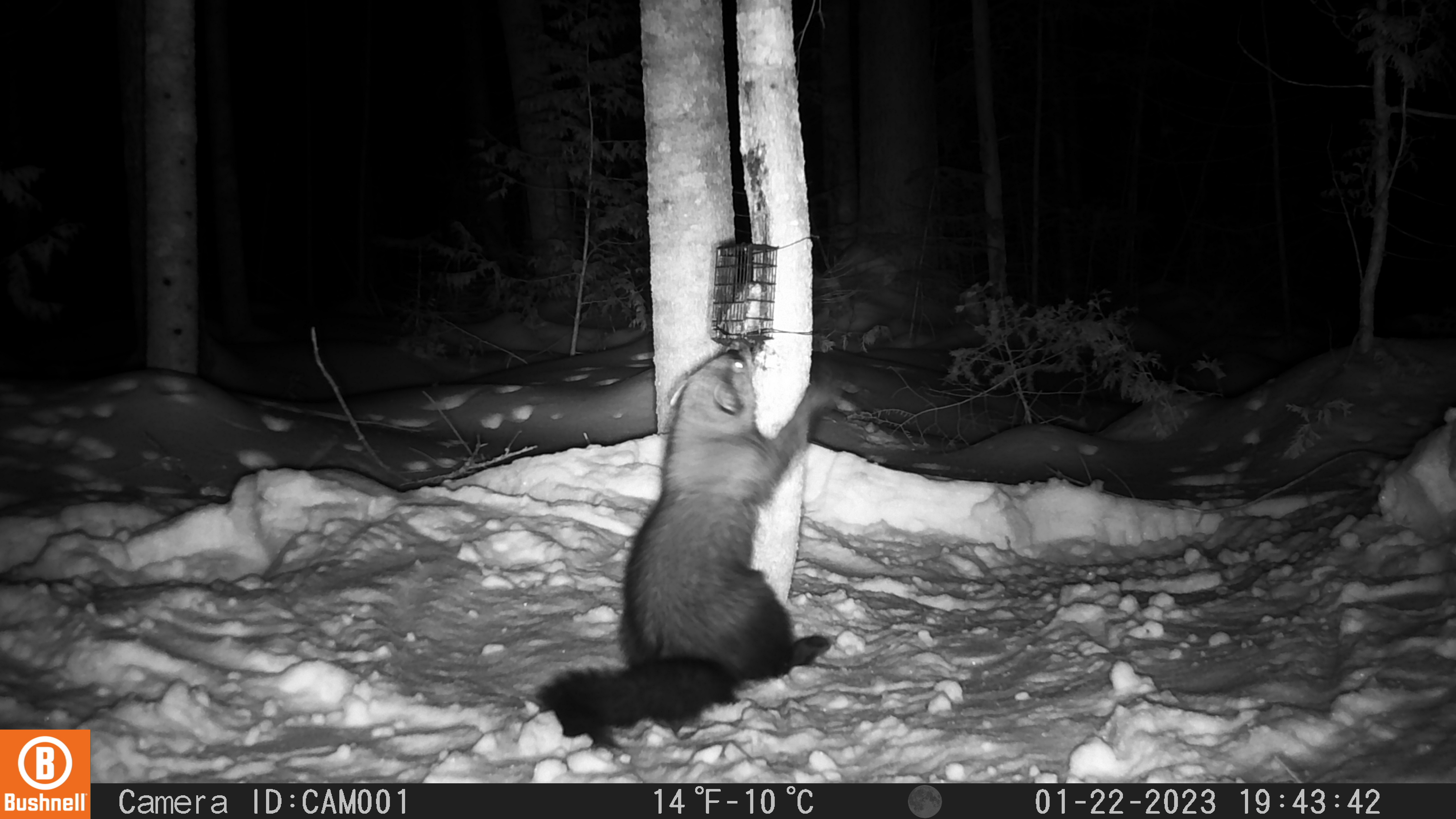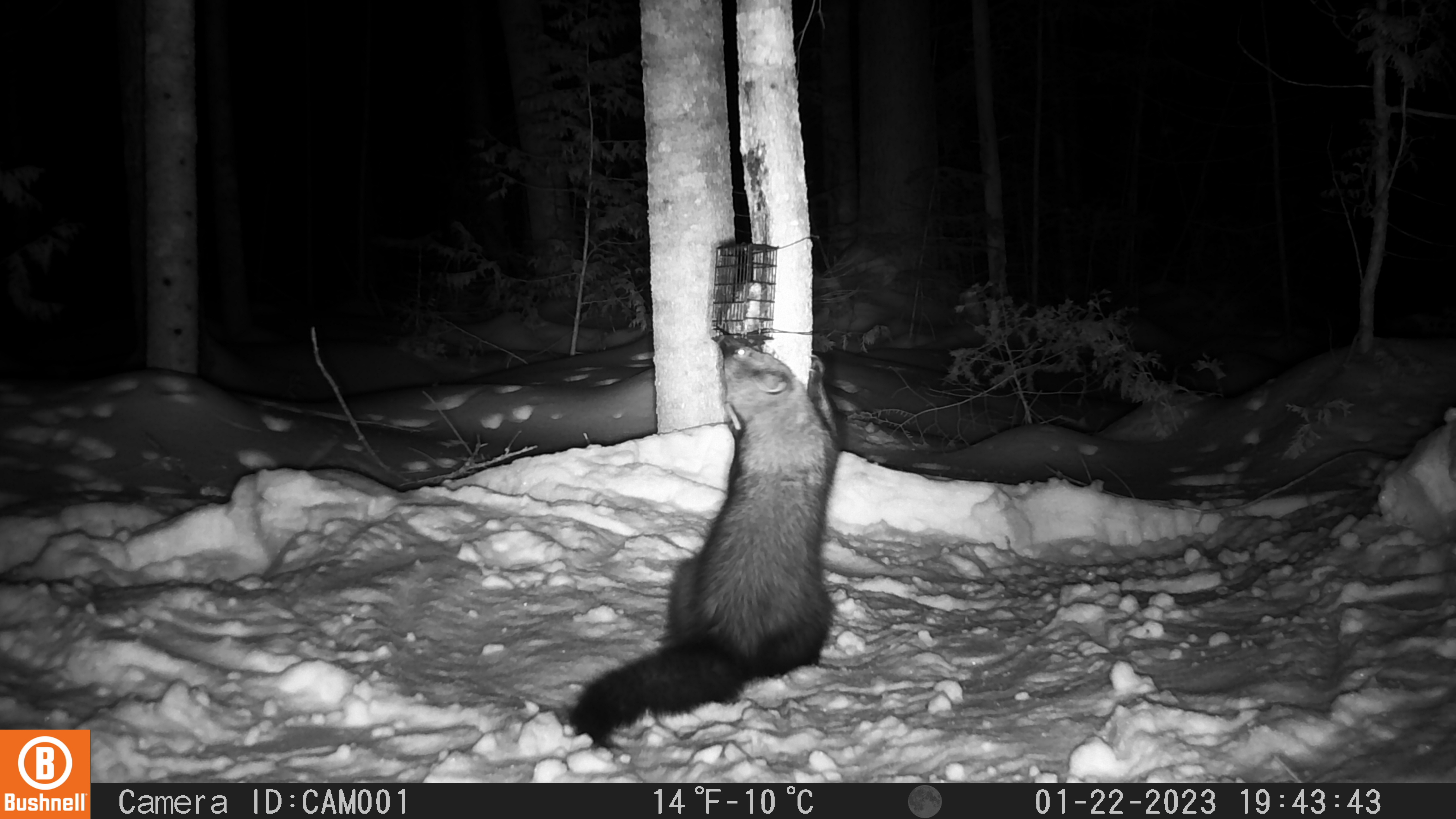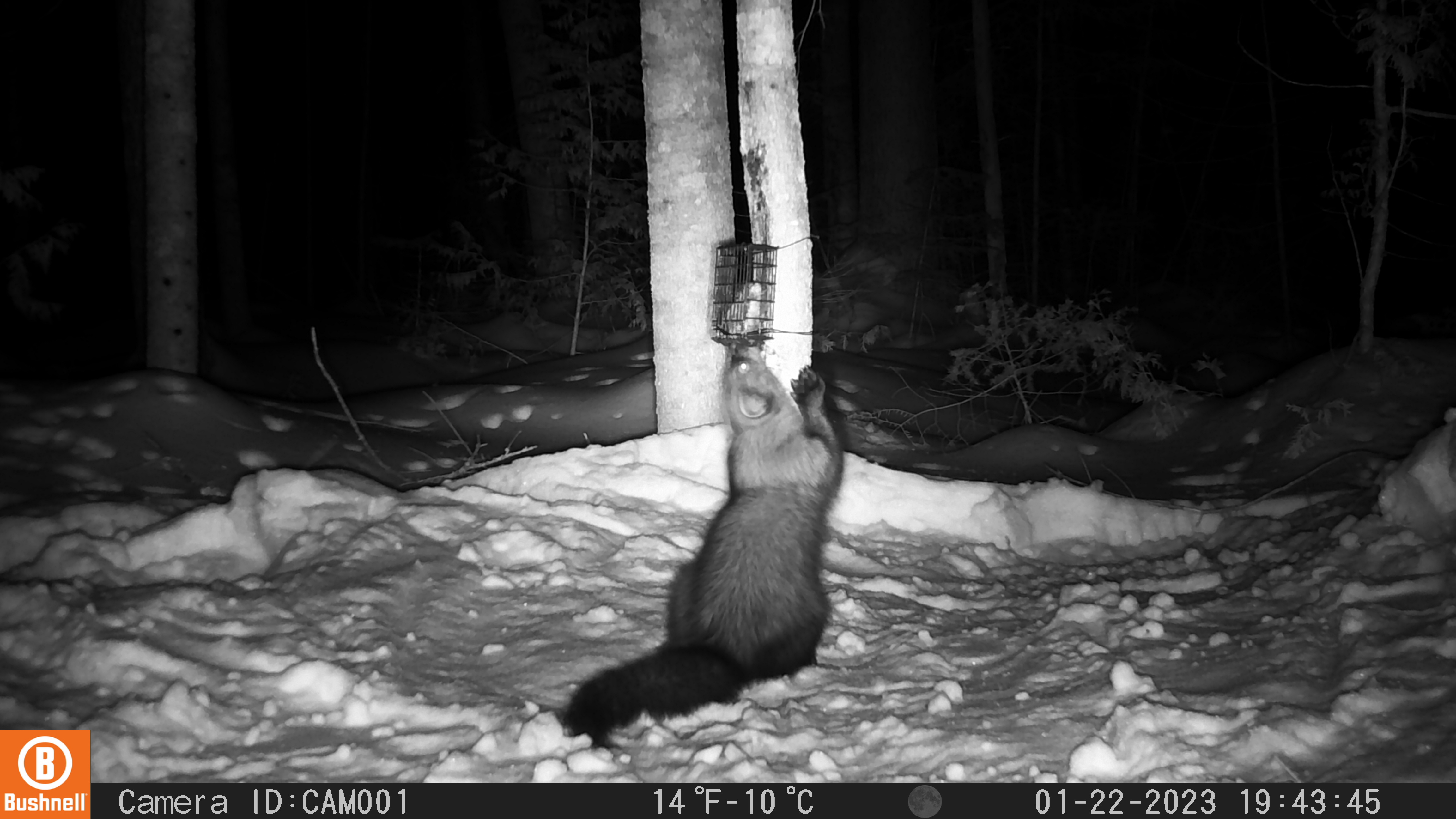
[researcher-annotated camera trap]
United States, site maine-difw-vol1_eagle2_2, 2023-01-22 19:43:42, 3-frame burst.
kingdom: Animalia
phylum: Chordata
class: Mammalia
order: Carnivora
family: Mustelidae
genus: Pekania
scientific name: Pekania pennanti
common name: fisher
Fisher (Pekania pennanti).